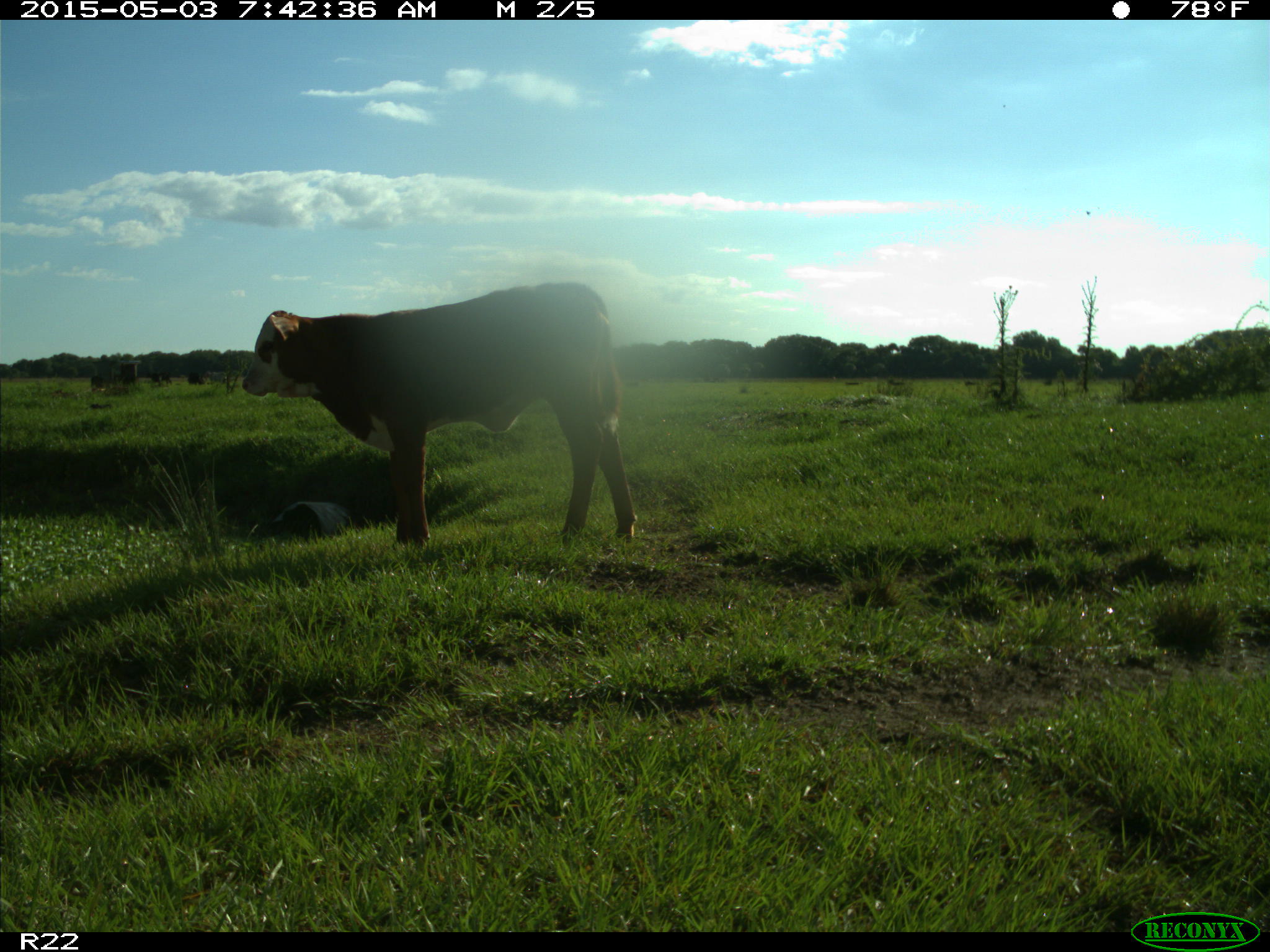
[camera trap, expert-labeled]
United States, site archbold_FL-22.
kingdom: Animalia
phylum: Chordata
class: Mammalia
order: Artiodactyla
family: Bovidae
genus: Bos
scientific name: Bos taurus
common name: domestic cow